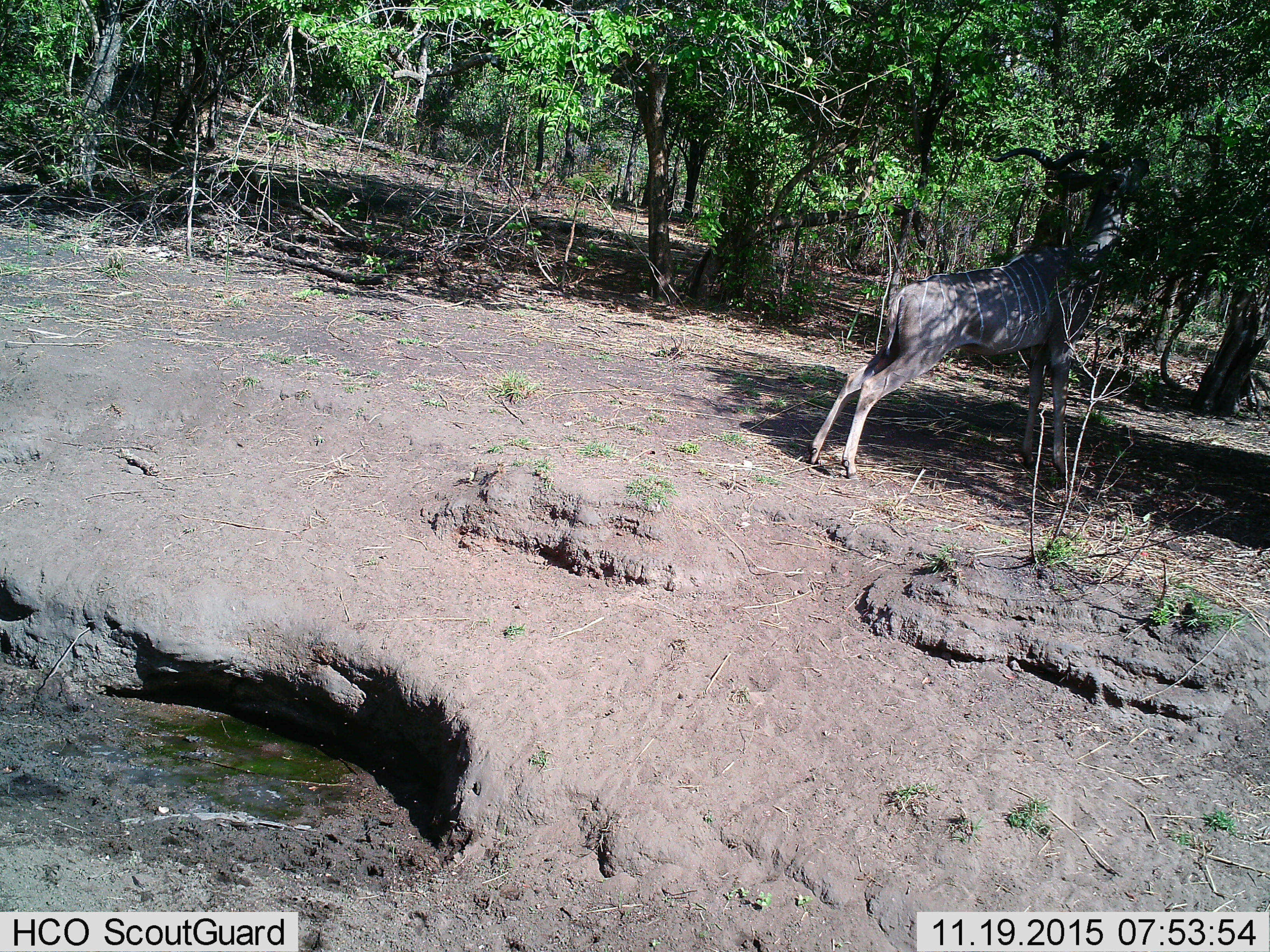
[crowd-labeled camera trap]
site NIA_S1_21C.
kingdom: Animalia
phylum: Chordata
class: Mammalia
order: Artiodactyla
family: Bovidae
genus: Tragelaphus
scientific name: Tragelaphus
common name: kudu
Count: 1.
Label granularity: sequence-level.